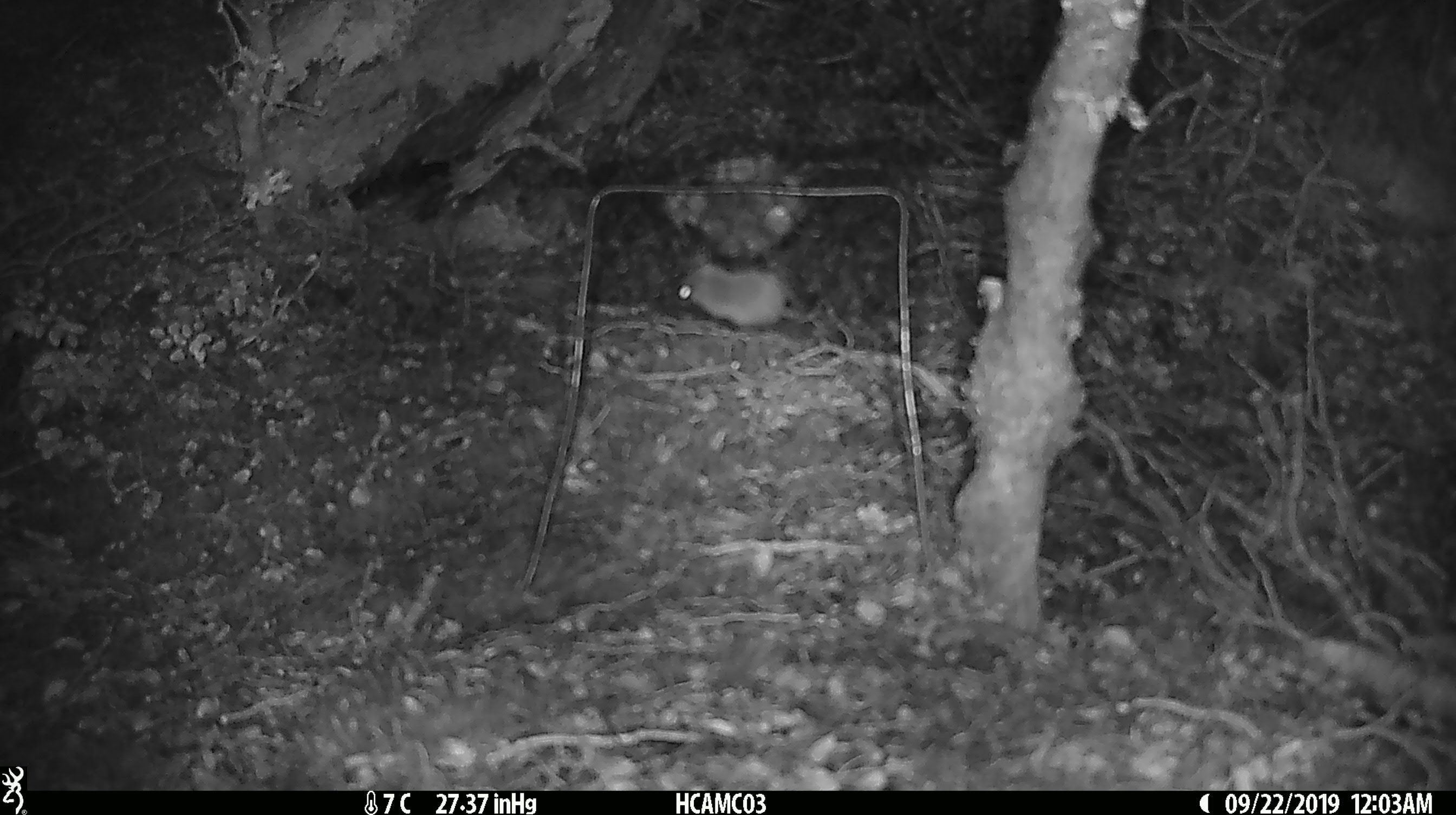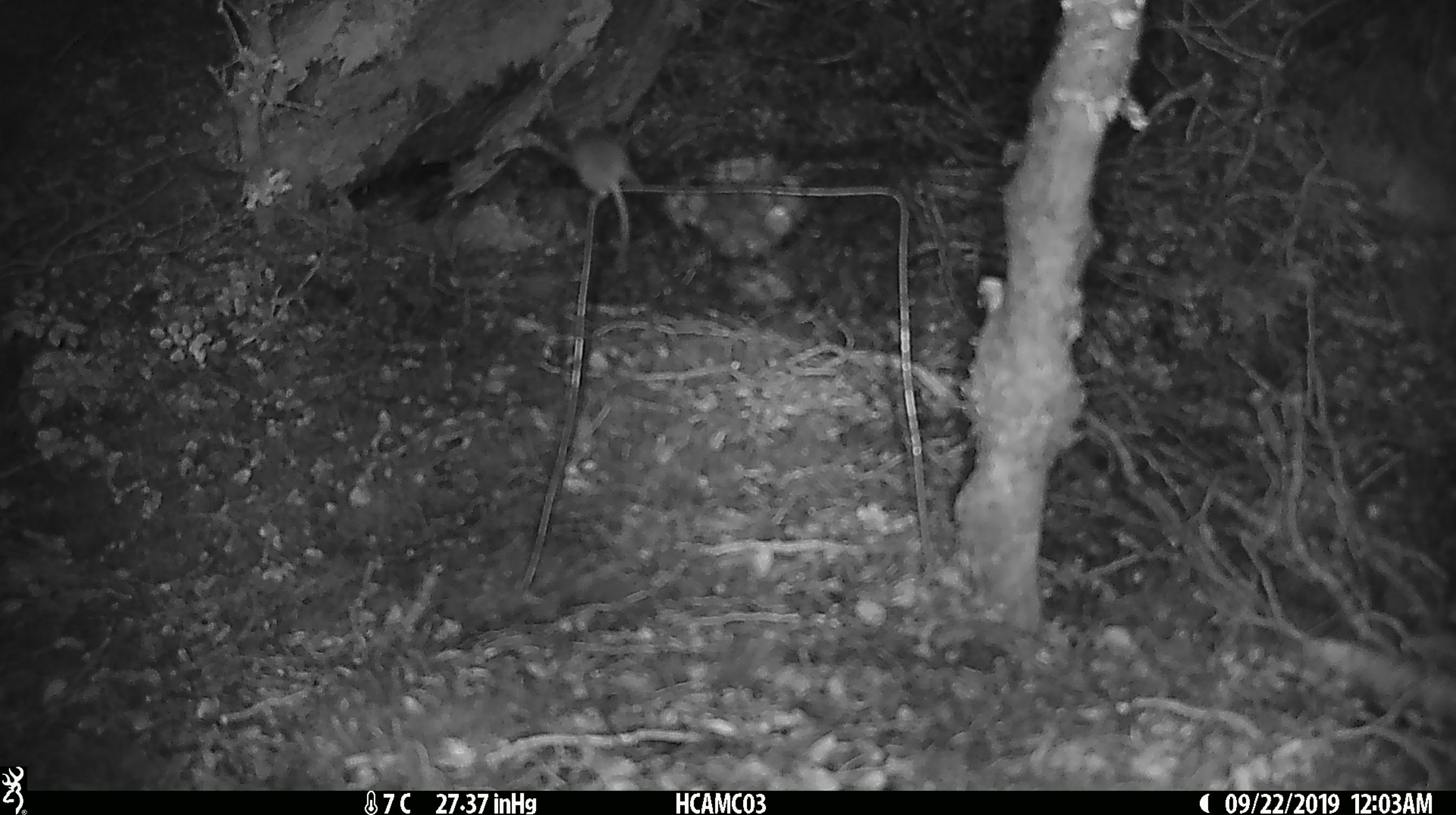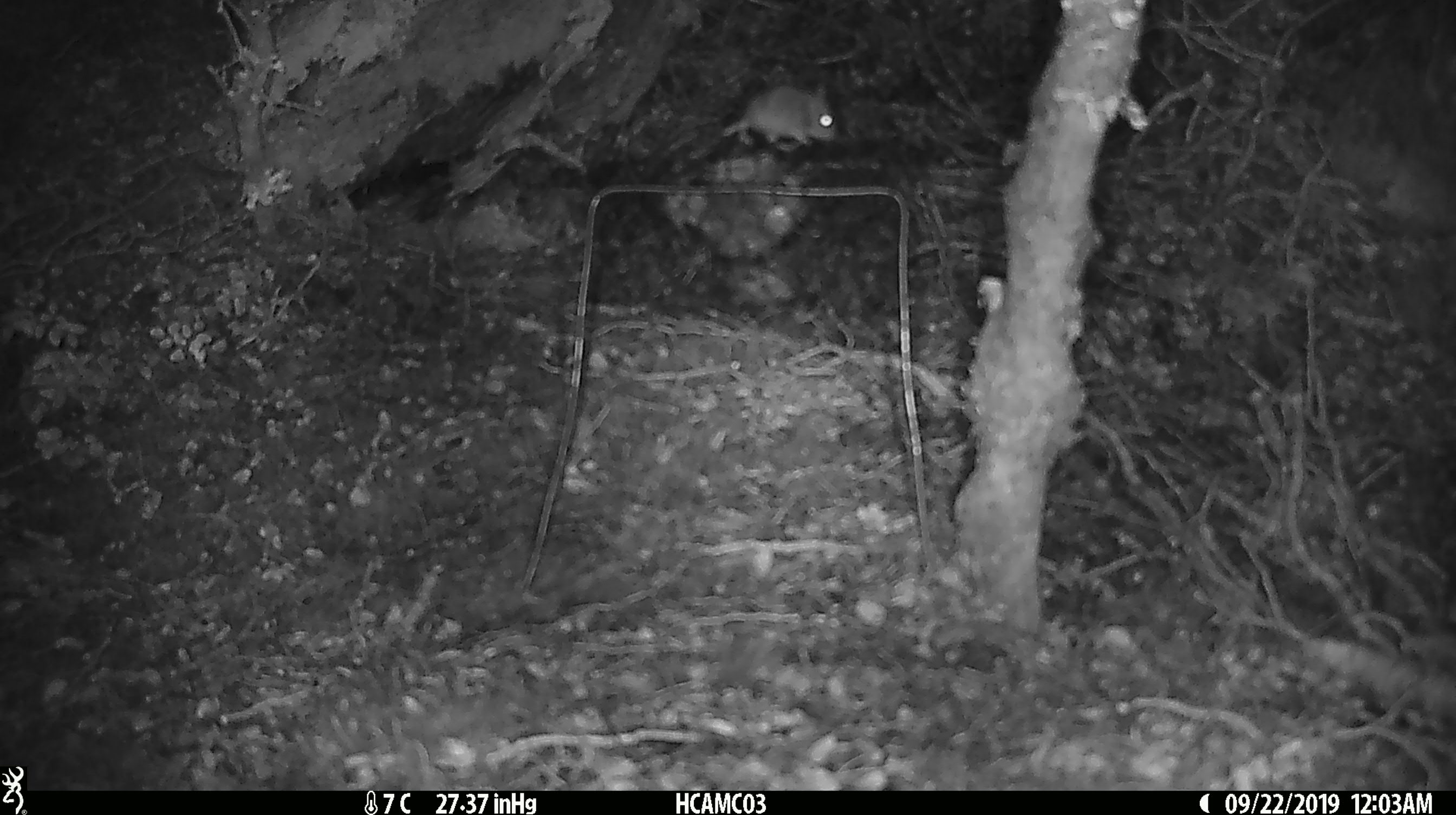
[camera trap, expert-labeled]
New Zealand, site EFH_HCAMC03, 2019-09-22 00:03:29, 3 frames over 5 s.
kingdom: Animalia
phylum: Chordata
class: Mammalia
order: Rodentia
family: Muridae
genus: Mus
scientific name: Mus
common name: mouse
Mouse (Mus).